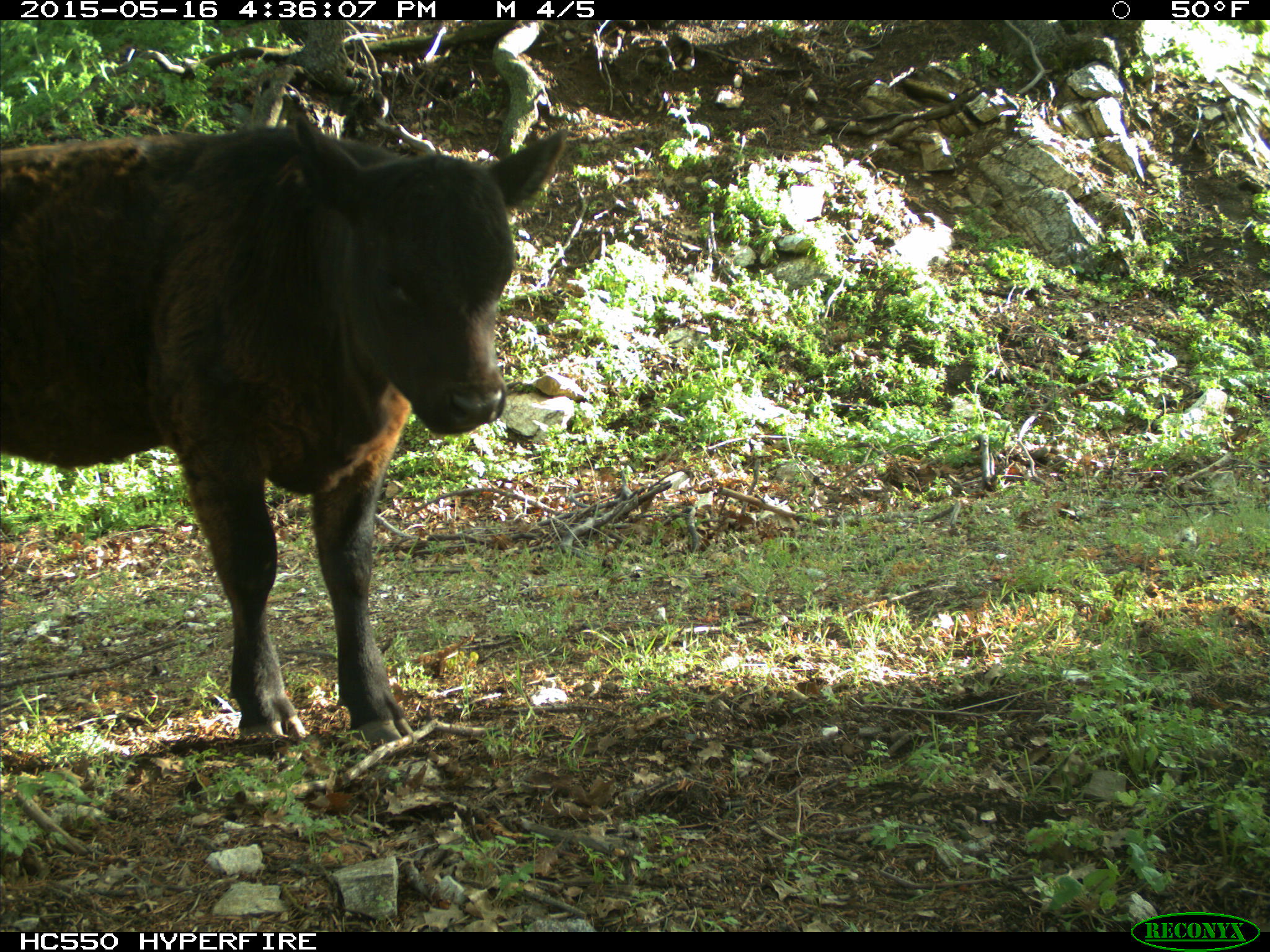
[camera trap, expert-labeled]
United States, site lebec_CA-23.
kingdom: Animalia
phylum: Chordata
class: Mammalia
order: Artiodactyla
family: Bovidae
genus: Bos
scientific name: Bos taurus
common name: domestic cow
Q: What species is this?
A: Bos taurus (domestic cow).